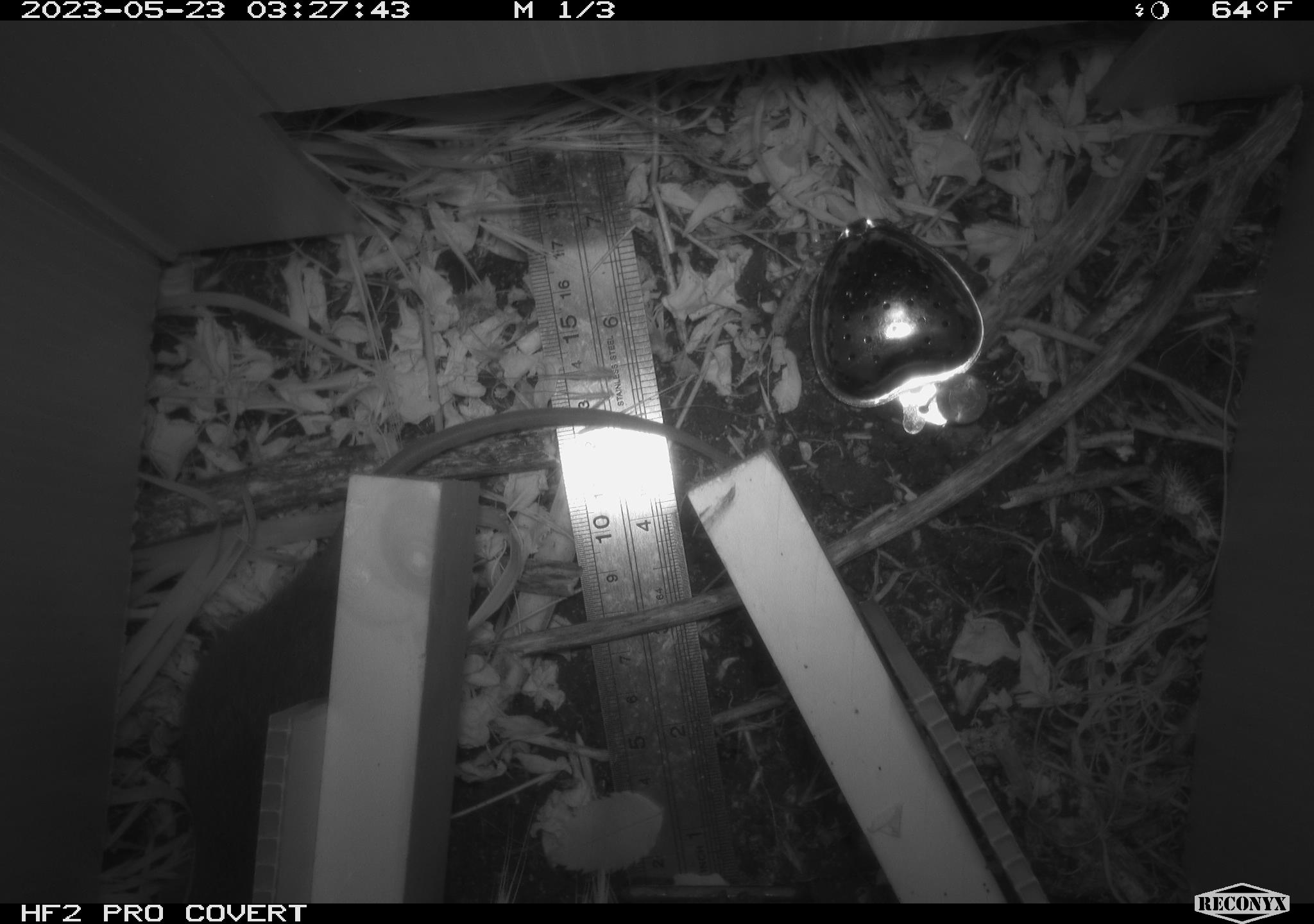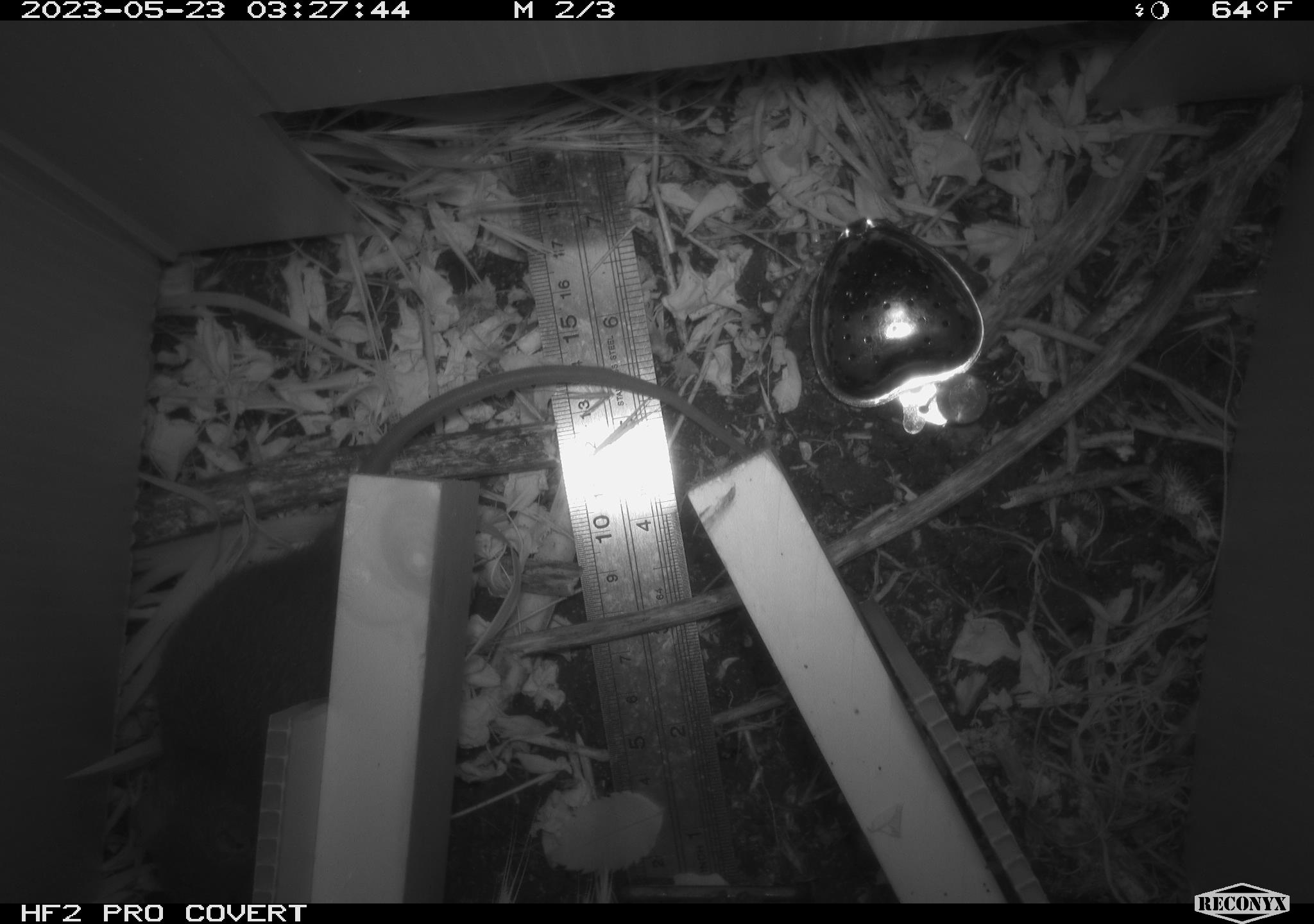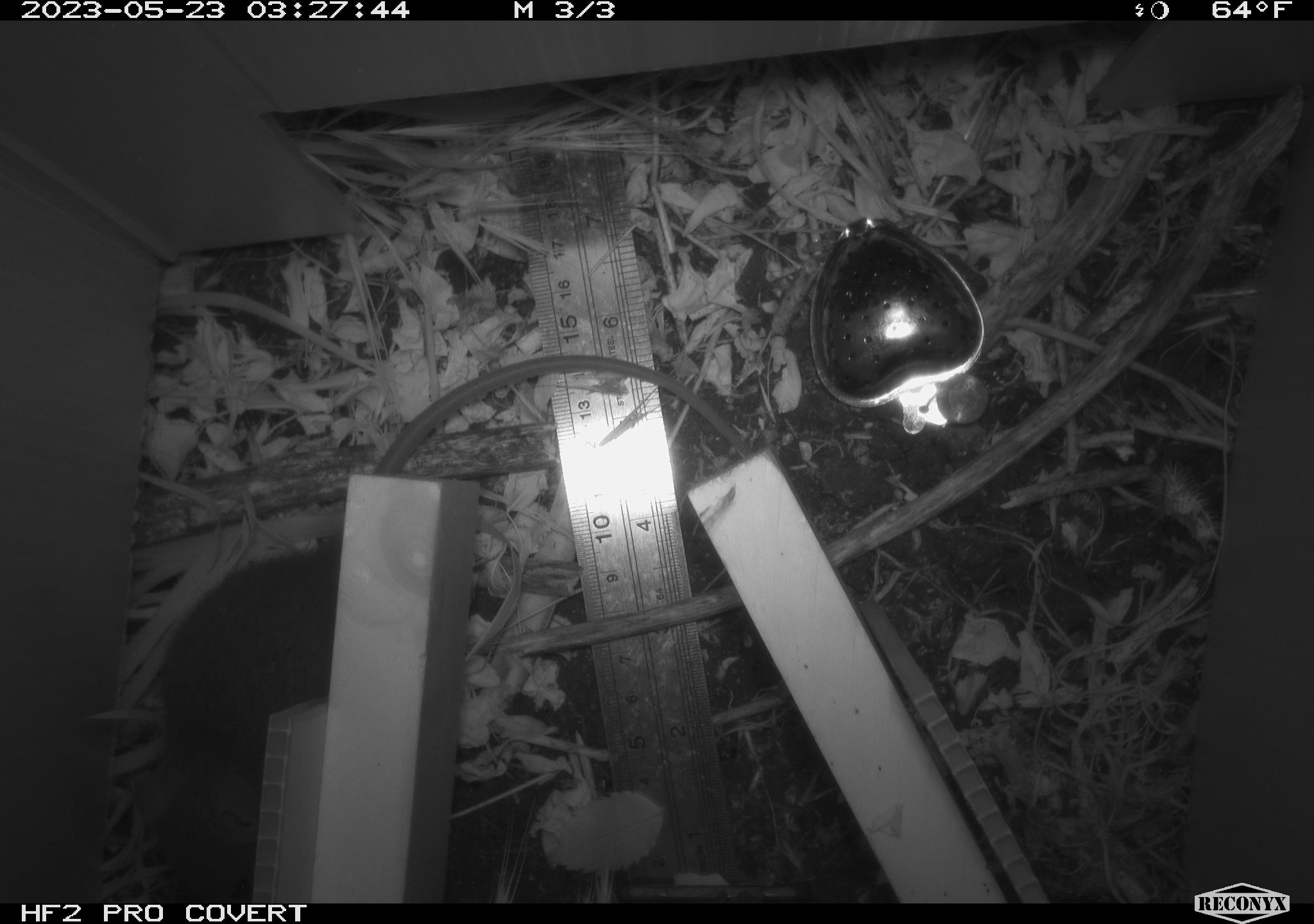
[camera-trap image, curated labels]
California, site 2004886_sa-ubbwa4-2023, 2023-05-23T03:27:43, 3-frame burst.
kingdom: Animalia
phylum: Chordata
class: Mammalia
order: Rodentia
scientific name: Rodentia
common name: mouse species